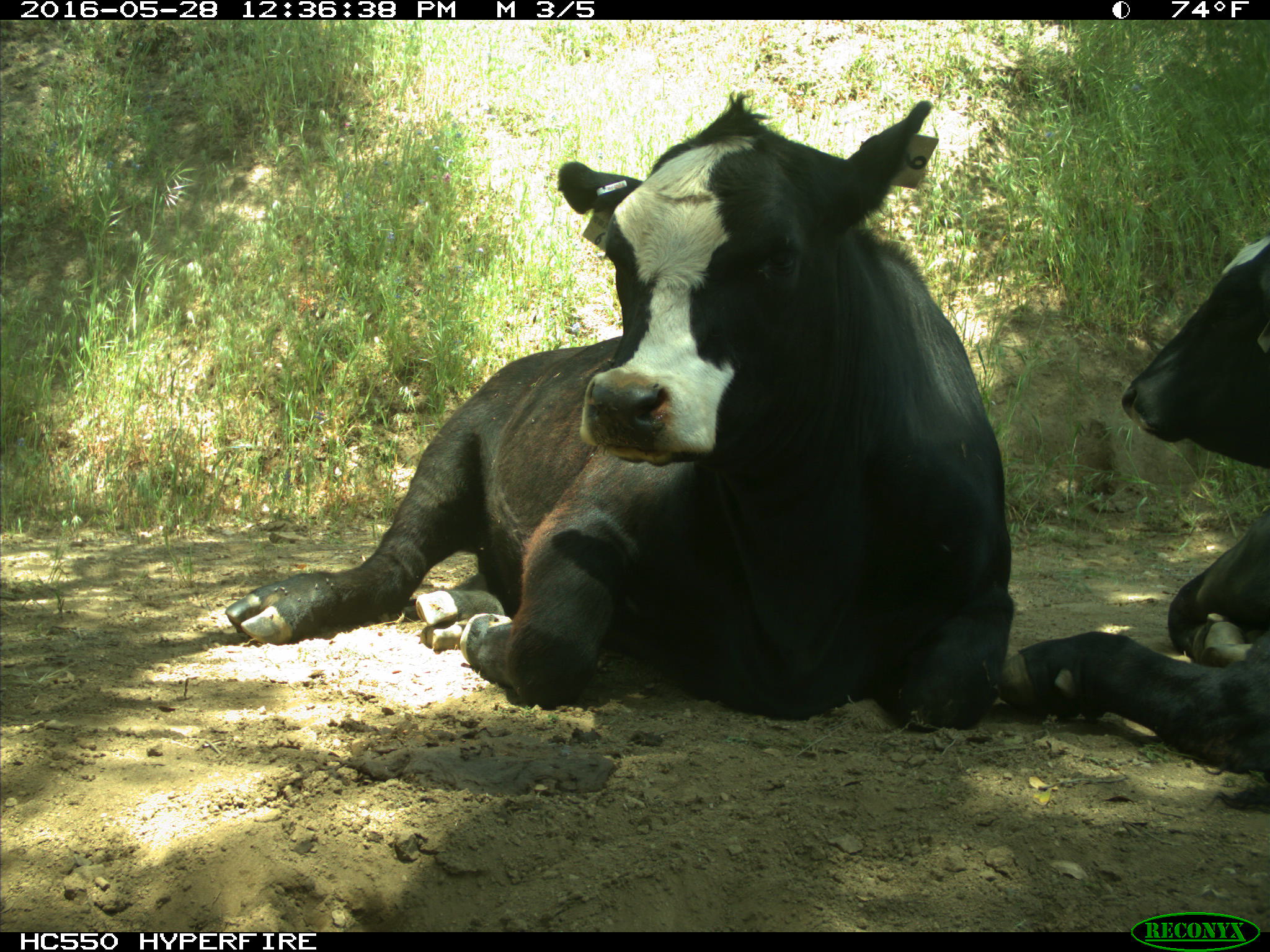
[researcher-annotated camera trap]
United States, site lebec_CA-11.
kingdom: Animalia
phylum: Chordata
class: Mammalia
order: Artiodactyla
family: Bovidae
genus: Bos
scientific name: Bos taurus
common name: domestic cow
Bos taurus (domestic cow).